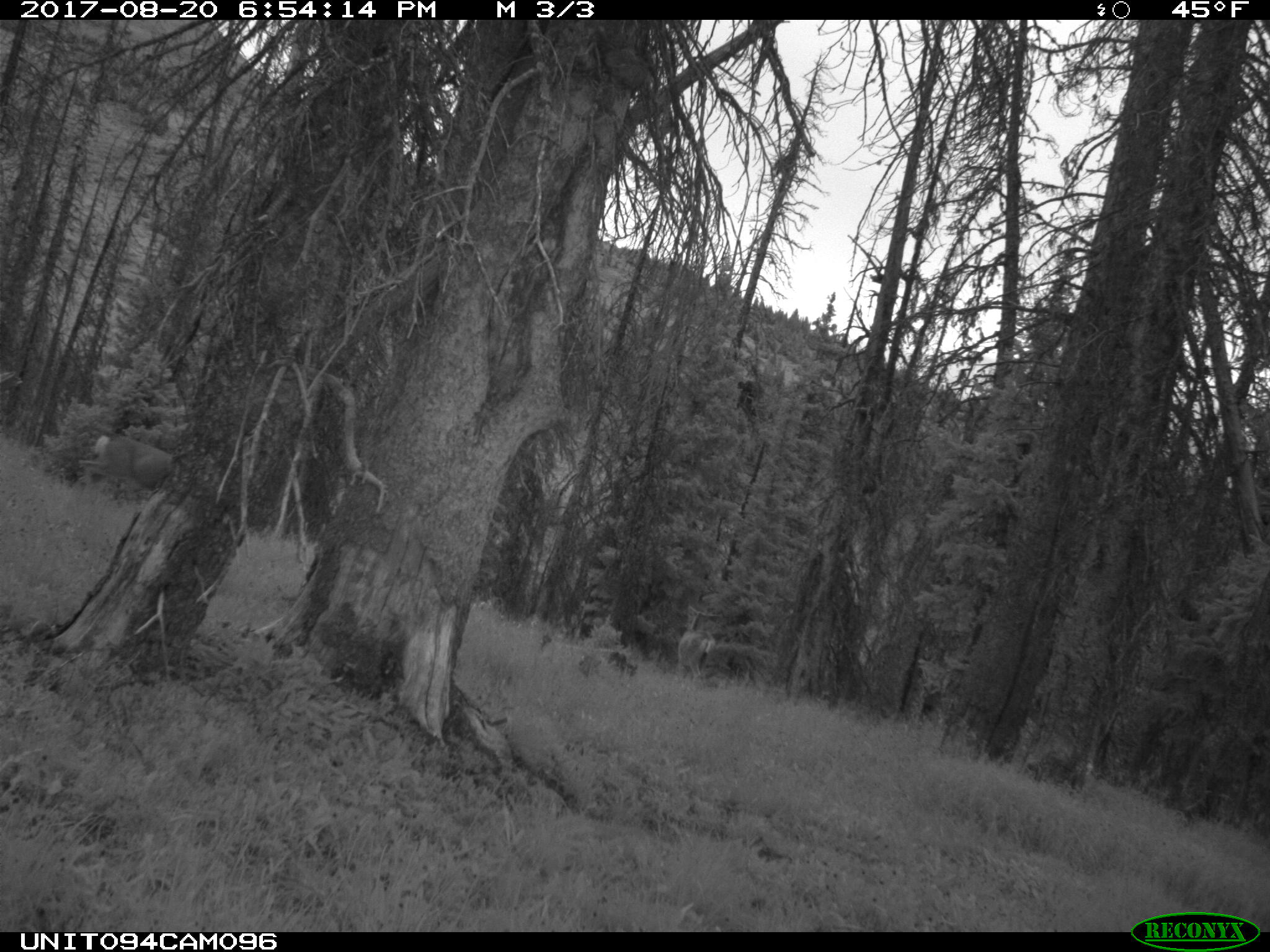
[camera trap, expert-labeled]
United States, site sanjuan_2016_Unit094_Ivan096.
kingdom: Animalia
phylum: Chordata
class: Mammalia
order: Artiodactyla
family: Cervidae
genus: Odocoileus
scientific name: Odocoileus hemionus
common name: mule deer